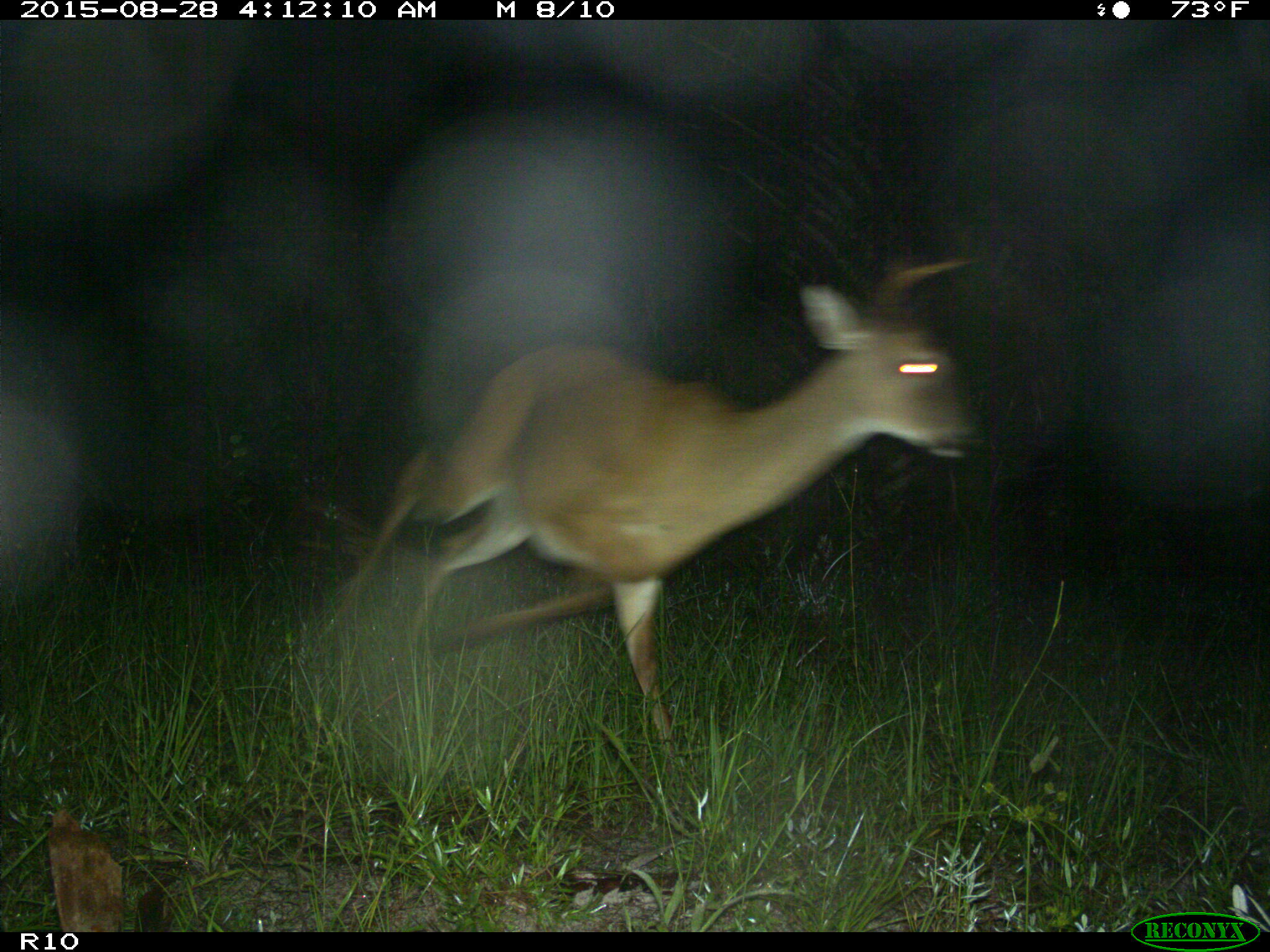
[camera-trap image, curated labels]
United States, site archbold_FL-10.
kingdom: Animalia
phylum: Chordata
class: Mammalia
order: Artiodactyla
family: Cervidae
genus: Odocoileus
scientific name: Odocoileus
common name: deer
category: unidentified deer